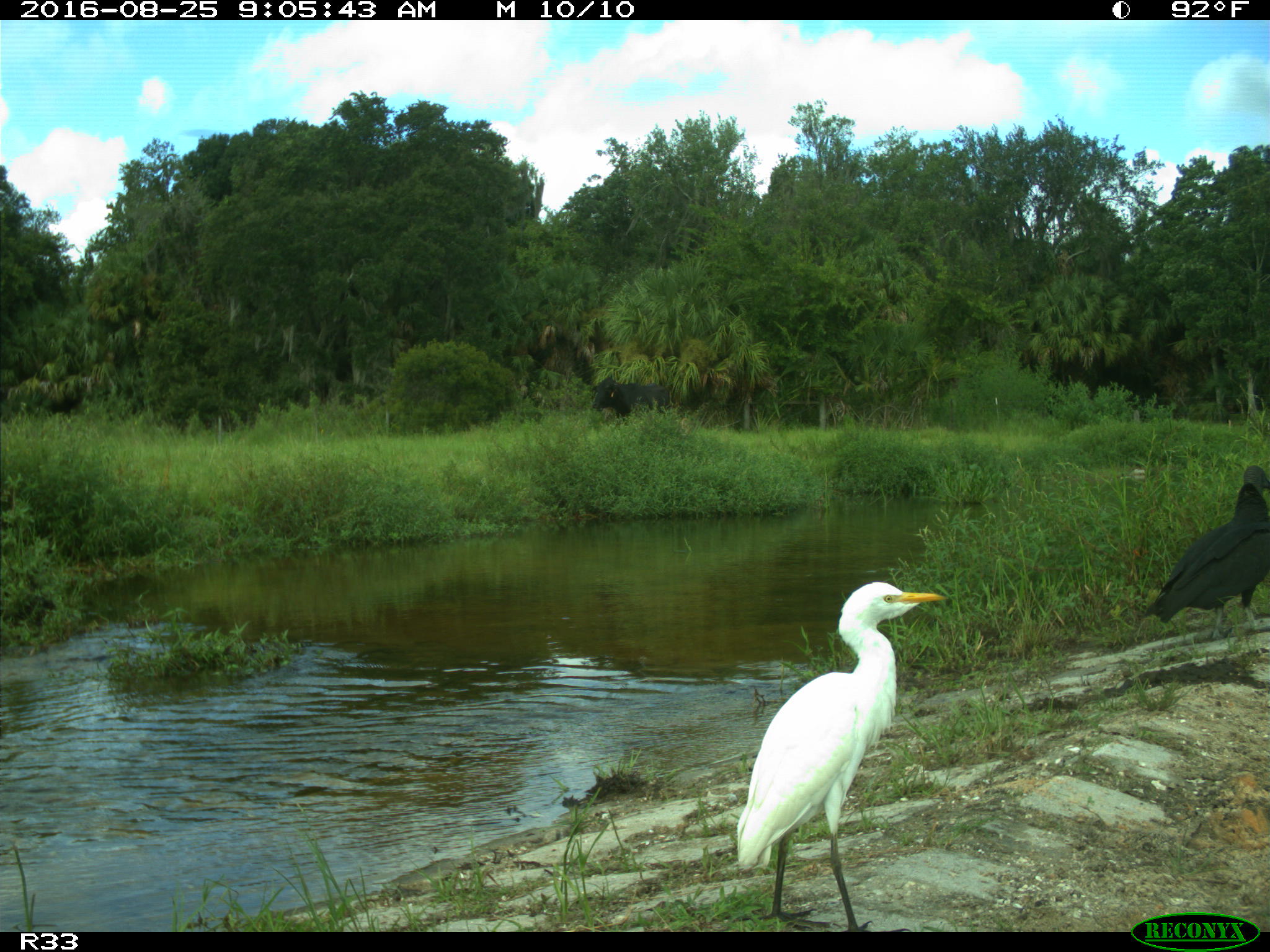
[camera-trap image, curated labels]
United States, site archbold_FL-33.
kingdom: Animalia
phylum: Chordata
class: Mammalia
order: Artiodactyla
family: Bovidae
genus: Bos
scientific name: Bos taurus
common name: domestic cow